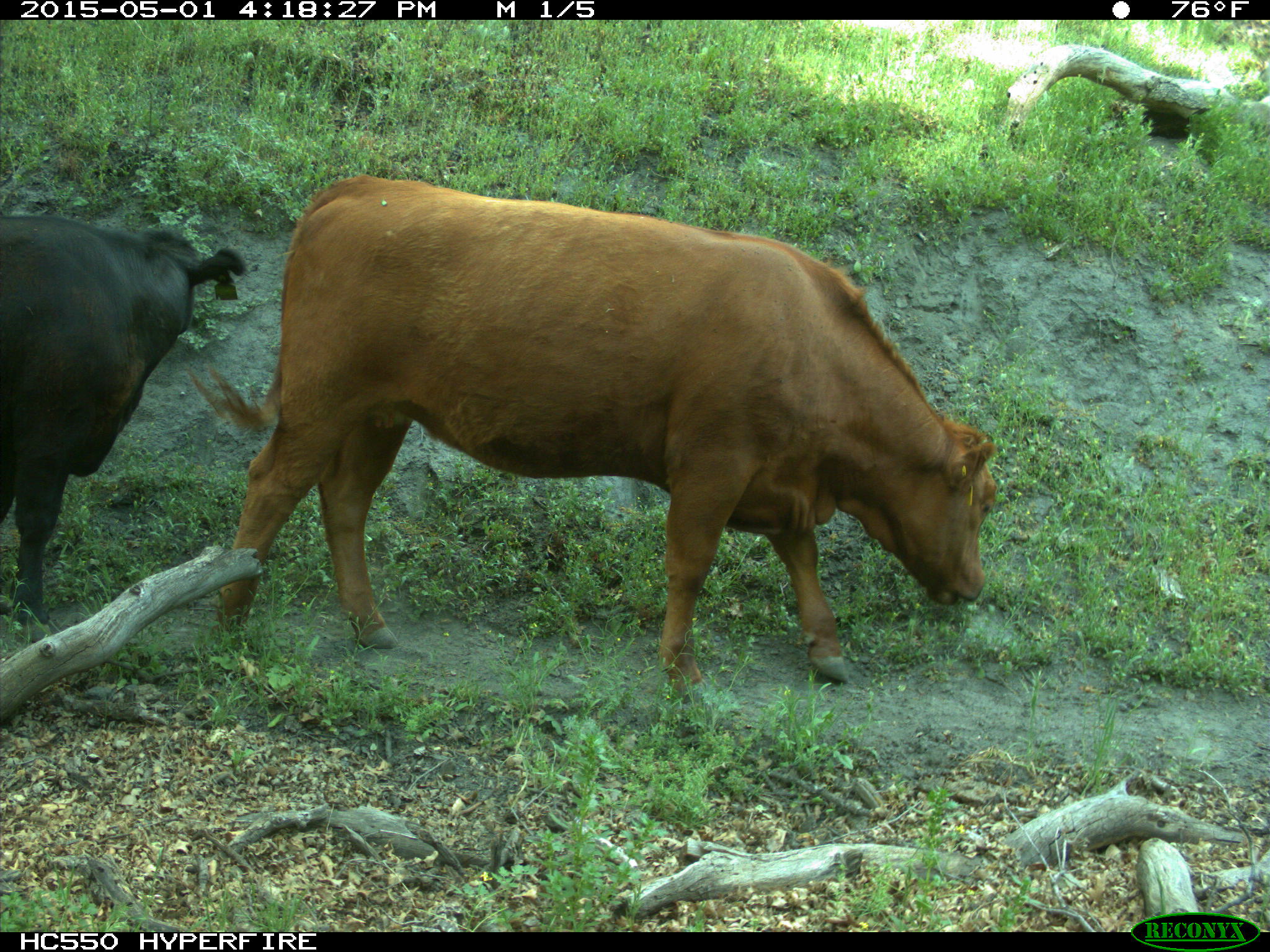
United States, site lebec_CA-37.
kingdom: Animalia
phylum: Chordata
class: Mammalia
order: Artiodactyla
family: Bovidae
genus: Bos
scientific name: Bos taurus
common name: domestic cow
Bos taurus (domestic cow).